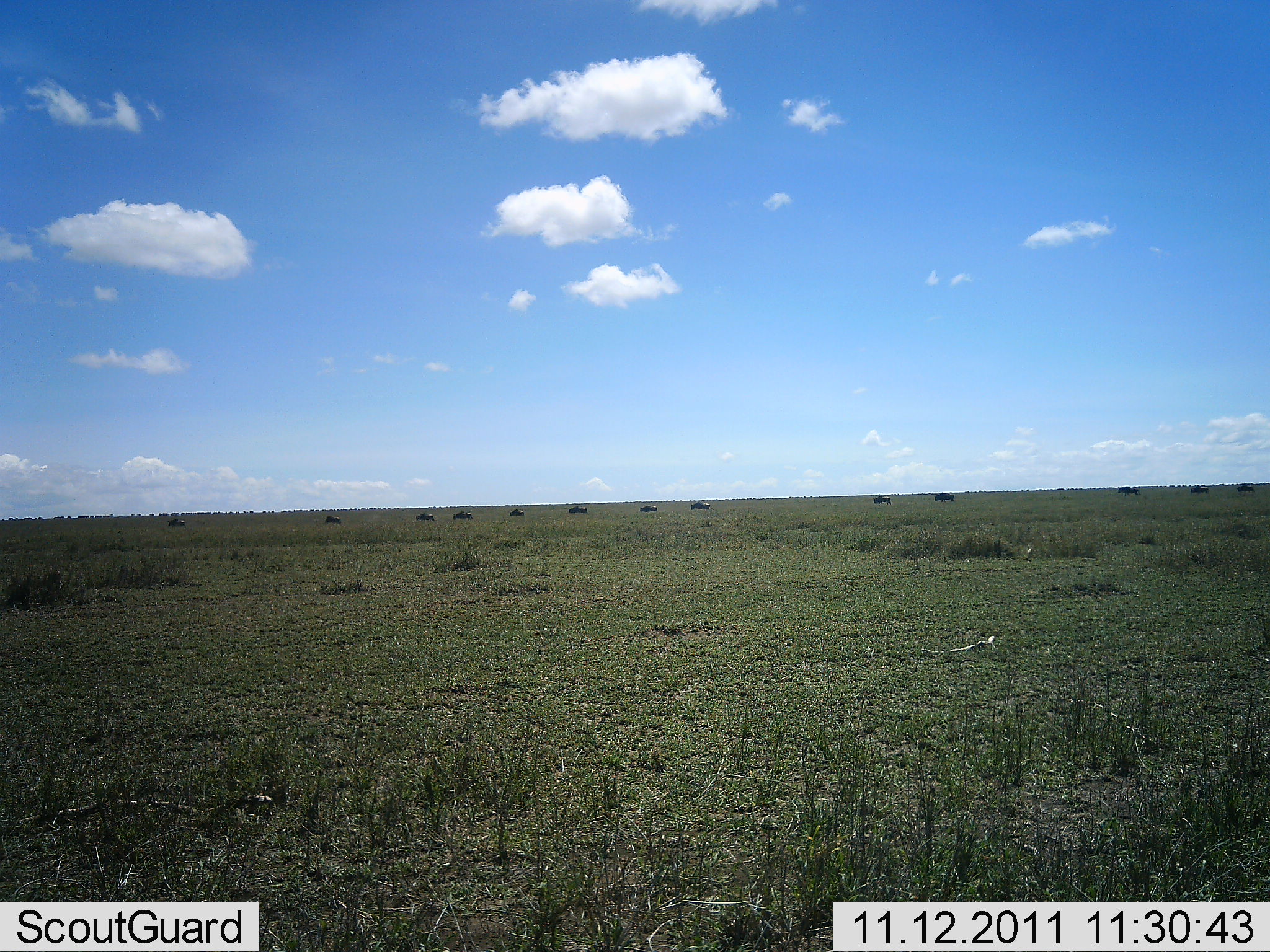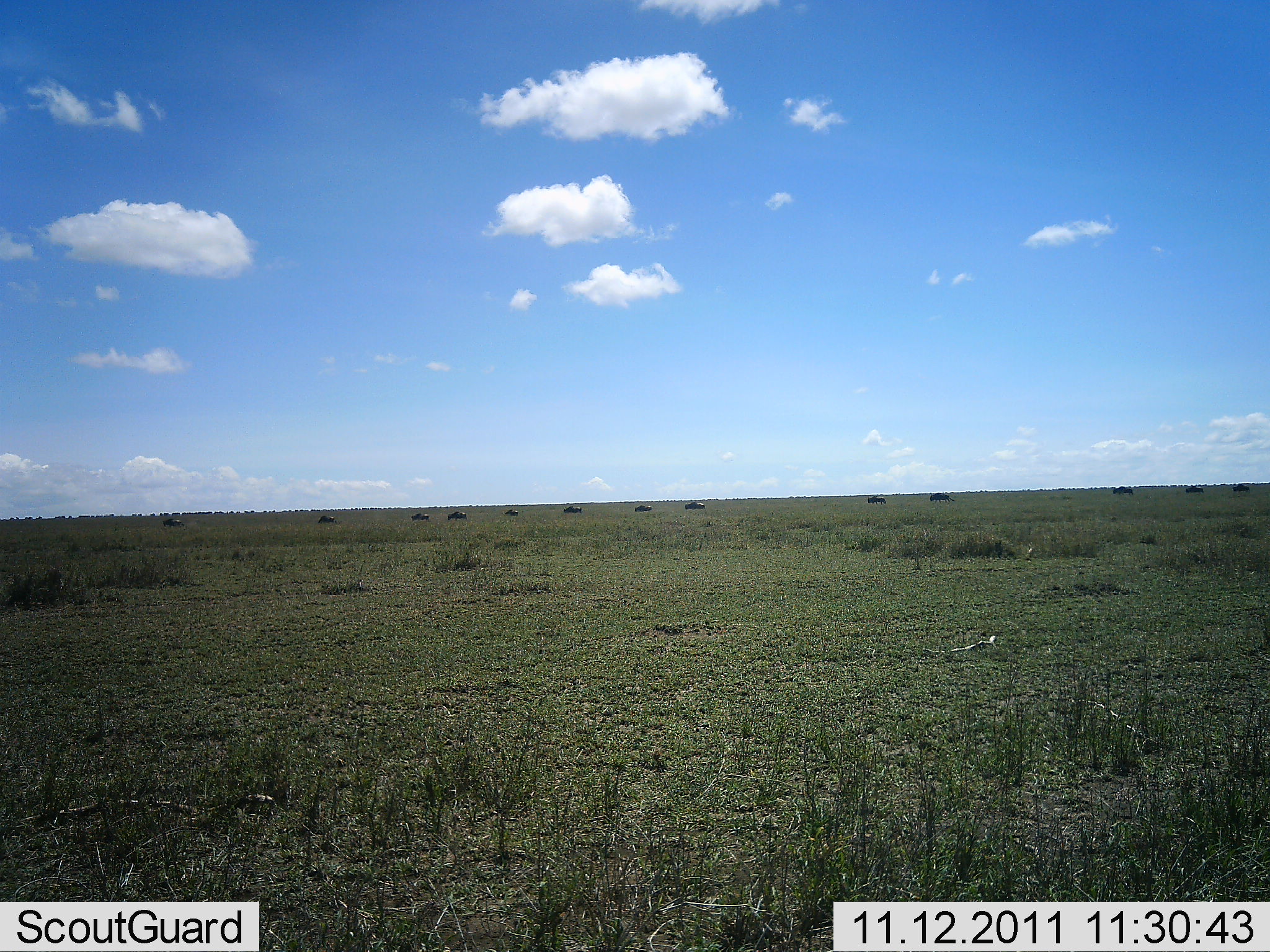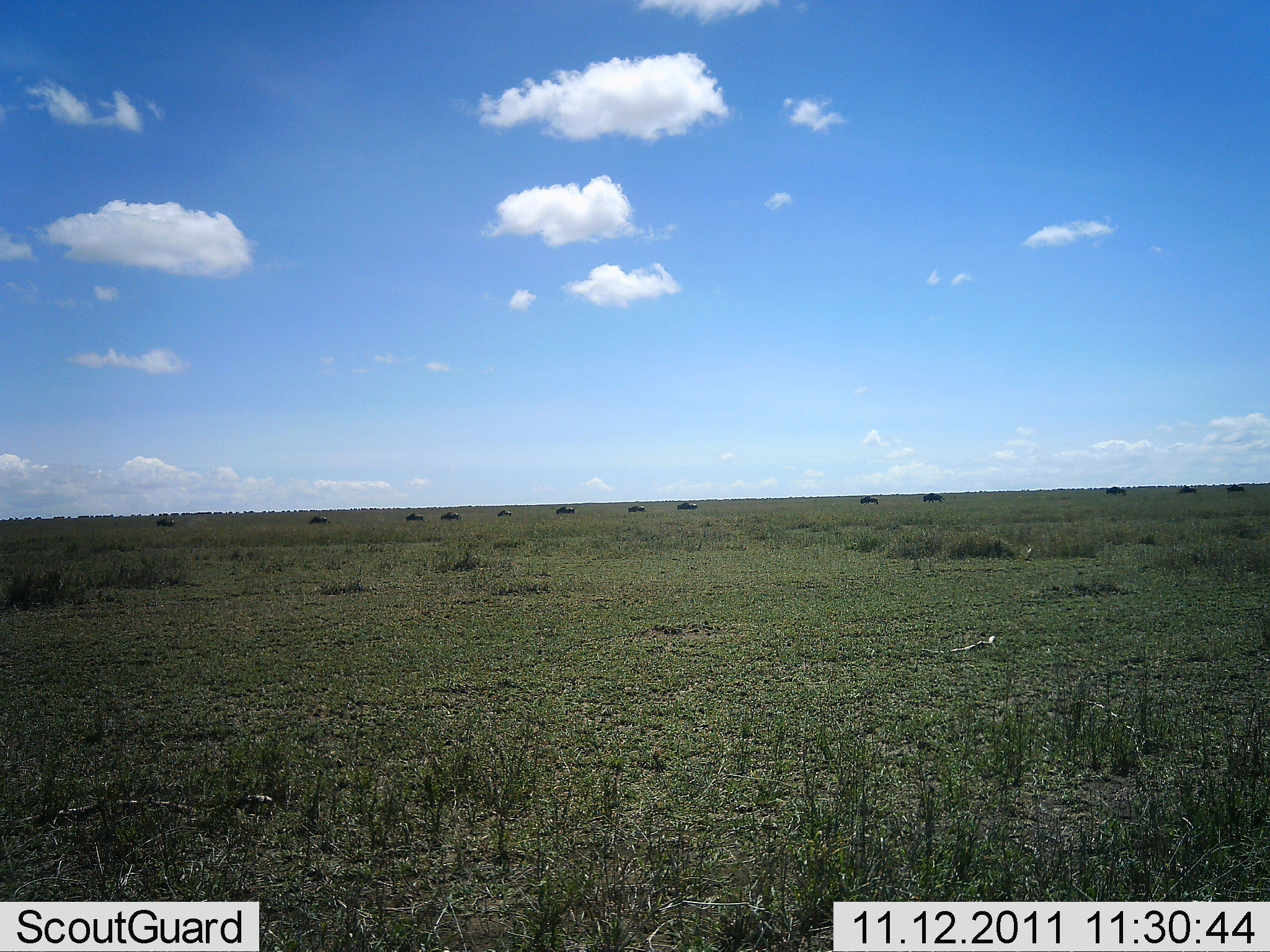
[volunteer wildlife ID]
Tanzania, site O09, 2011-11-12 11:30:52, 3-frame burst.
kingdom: Animalia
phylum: Chordata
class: Mammalia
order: Artiodactyla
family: Bovidae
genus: Connochaetes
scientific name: Connochaetes taurinus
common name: blue wildebeest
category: wildebeest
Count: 11-50.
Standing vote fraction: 0%.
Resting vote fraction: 0%.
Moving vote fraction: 100%.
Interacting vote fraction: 0%.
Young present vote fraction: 0%.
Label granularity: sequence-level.